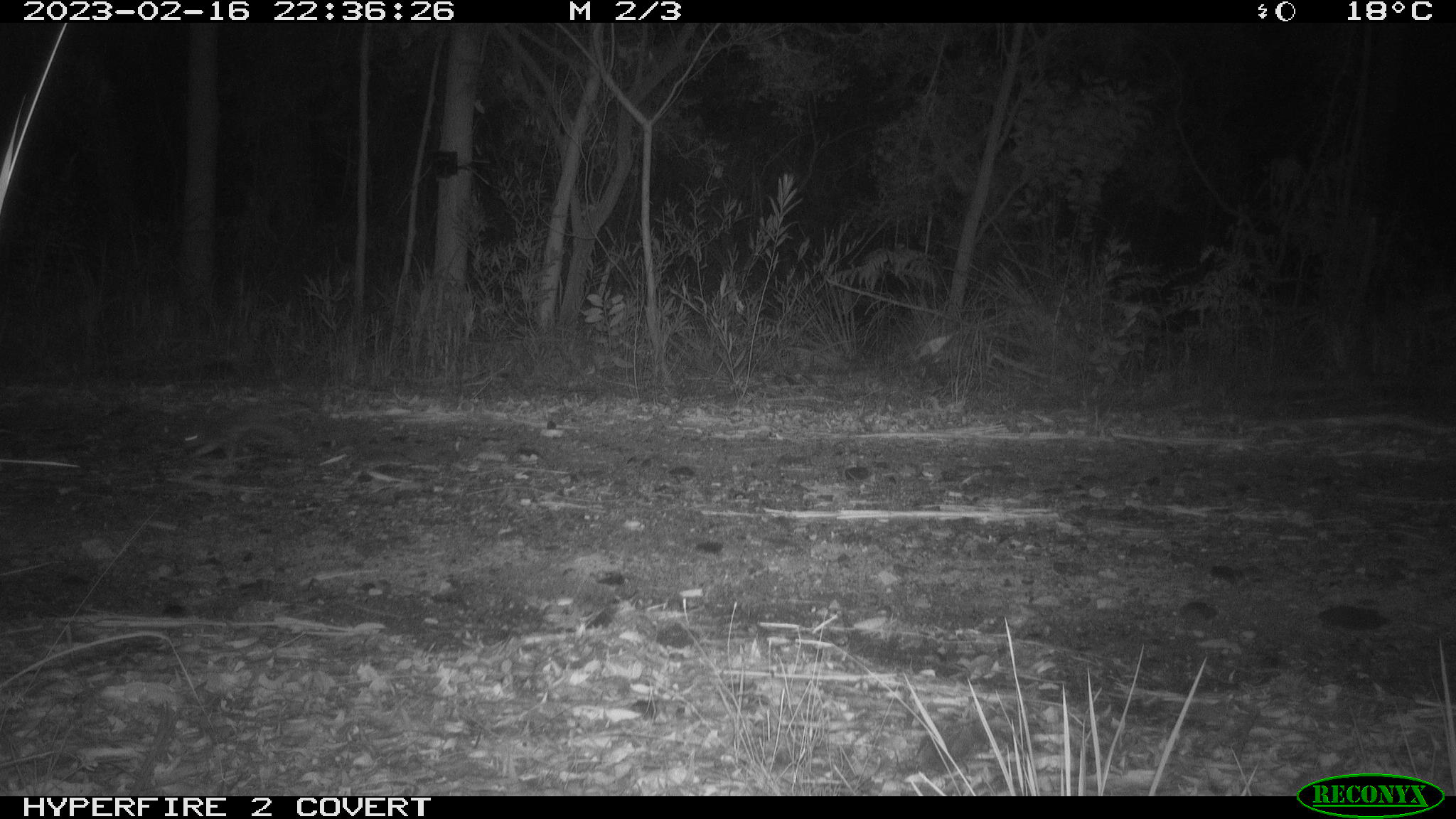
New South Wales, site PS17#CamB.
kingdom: Animalia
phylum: Chordata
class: Mammalia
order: Dasyuromorphia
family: Dasyuridae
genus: Dasyurus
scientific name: Dasyurus maculatus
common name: spotted-tailed quoll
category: quoll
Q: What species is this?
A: Quoll (spotted-tailed quoll) (Dasyurus maculatus).